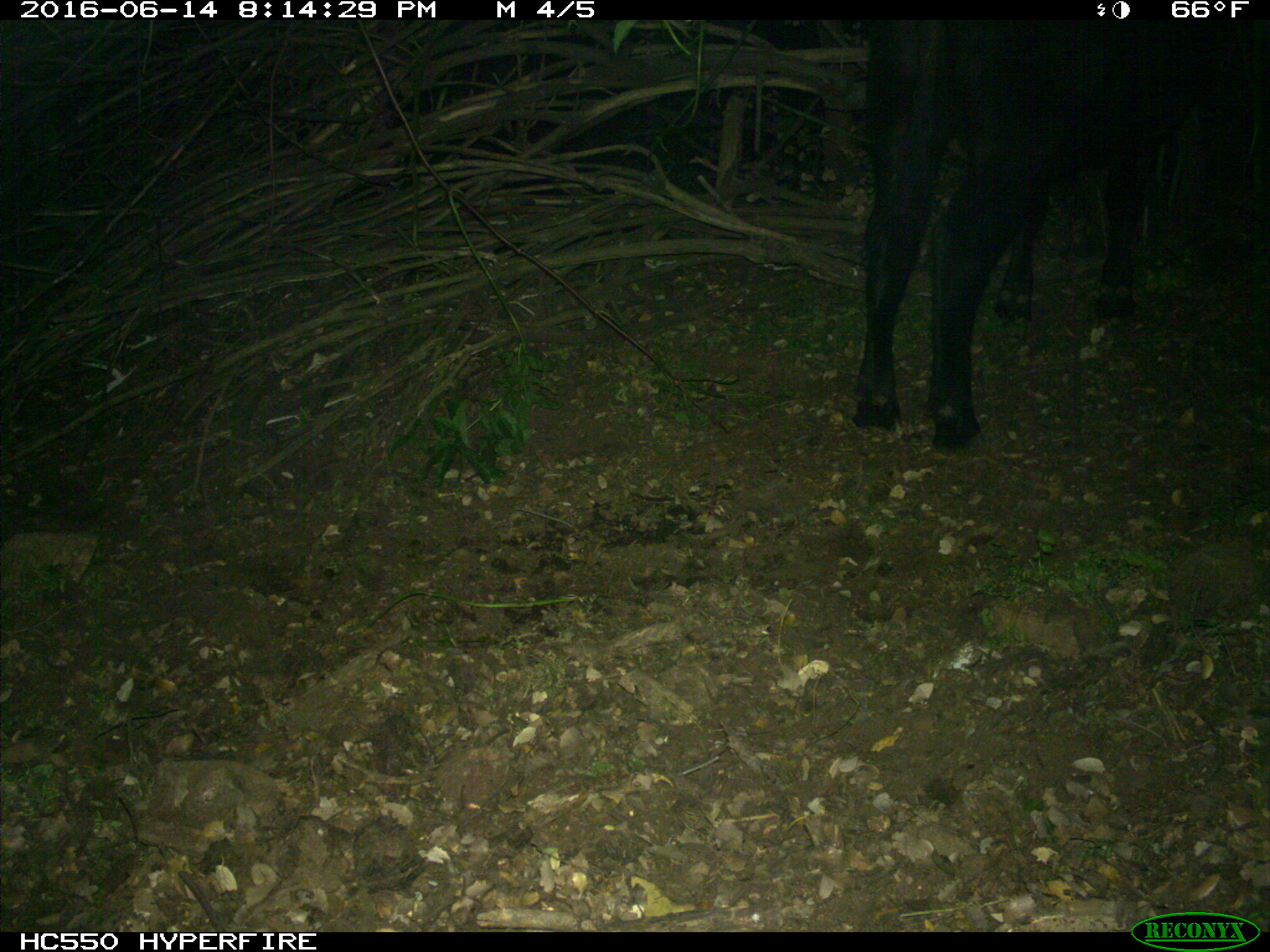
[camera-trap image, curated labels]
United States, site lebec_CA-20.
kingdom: Animalia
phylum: Chordata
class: Mammalia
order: Artiodactyla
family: Bovidae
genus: Bos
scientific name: Bos taurus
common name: domestic cow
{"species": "Bos taurus (domestic cow)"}